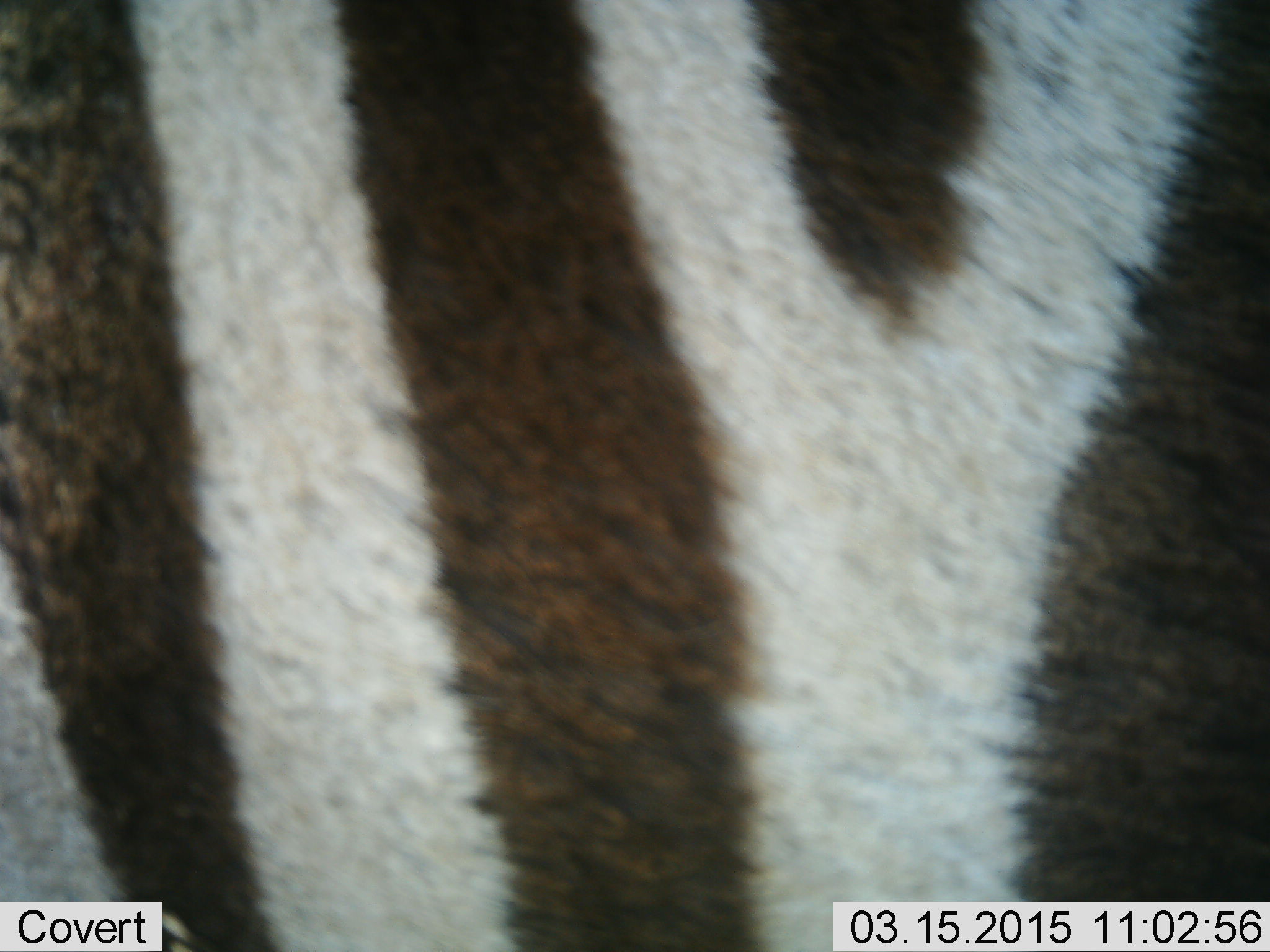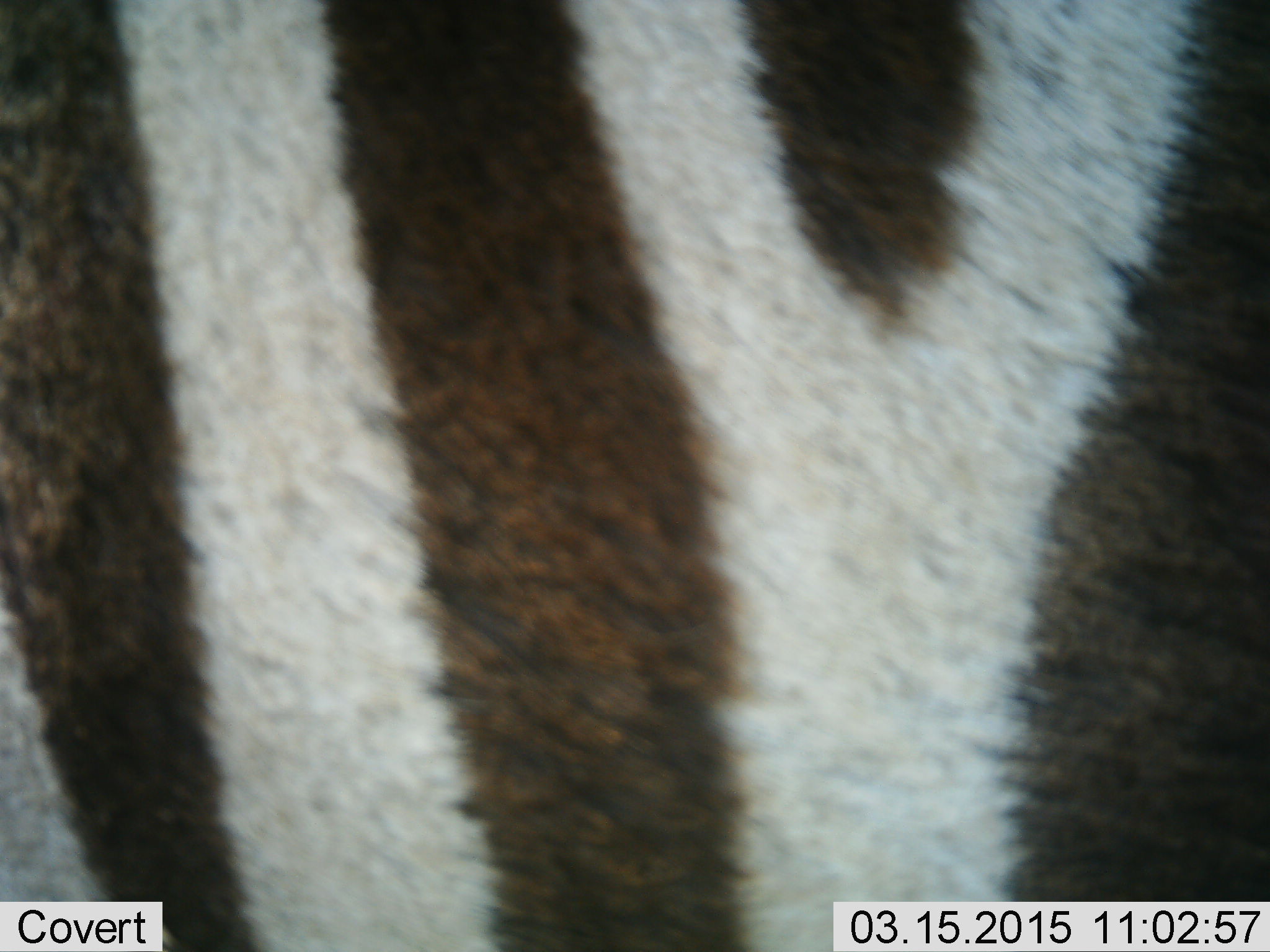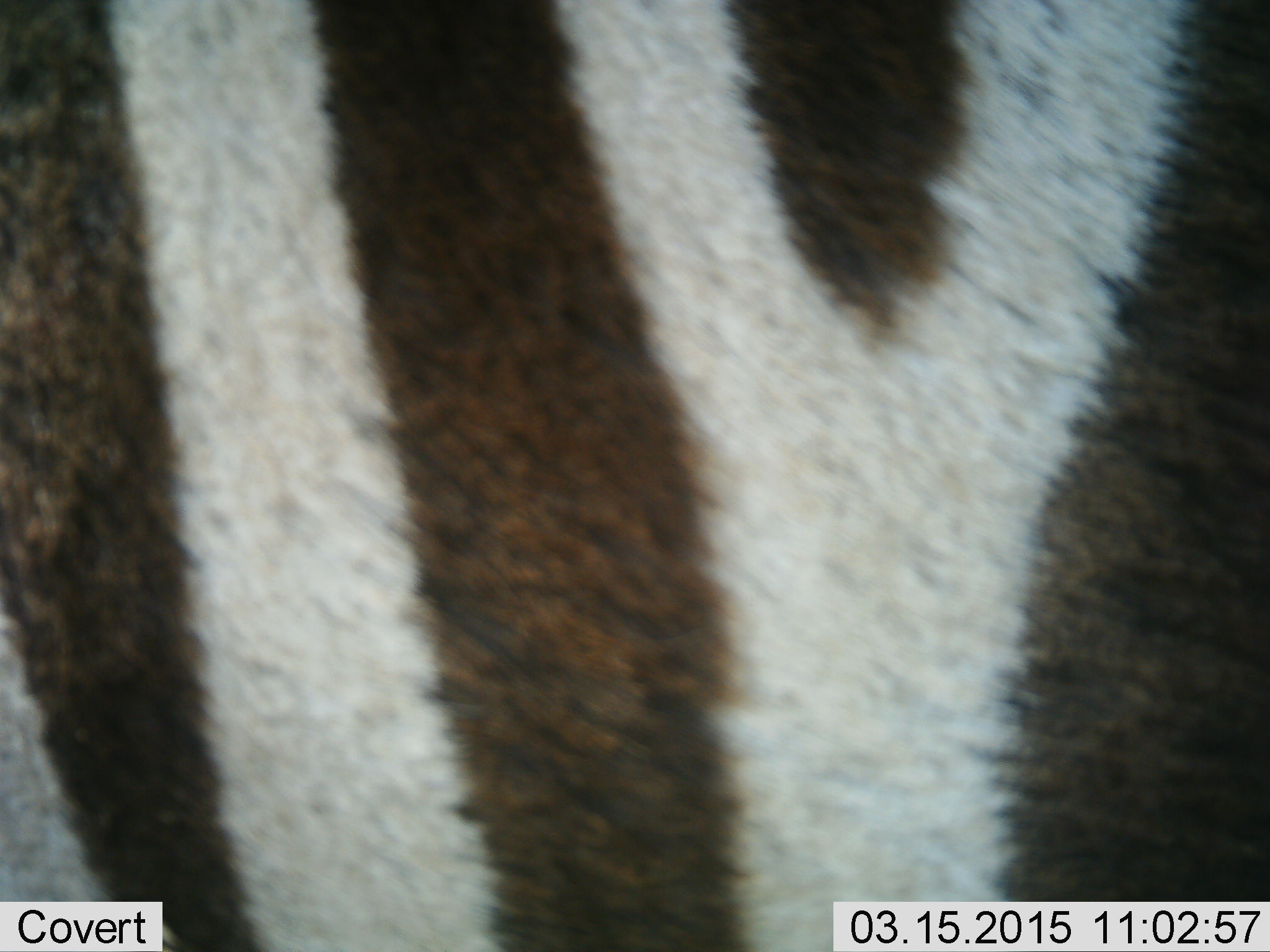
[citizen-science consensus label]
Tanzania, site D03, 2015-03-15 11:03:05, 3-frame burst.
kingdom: Animalia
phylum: Chordata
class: Mammalia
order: Perissodactyla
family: Equidae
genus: Equus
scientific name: Equus quagga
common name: plains zebra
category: zebra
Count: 1.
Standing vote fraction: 100%.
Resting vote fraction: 0%.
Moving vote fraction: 0%.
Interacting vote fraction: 0%.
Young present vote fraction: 0%.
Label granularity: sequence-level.